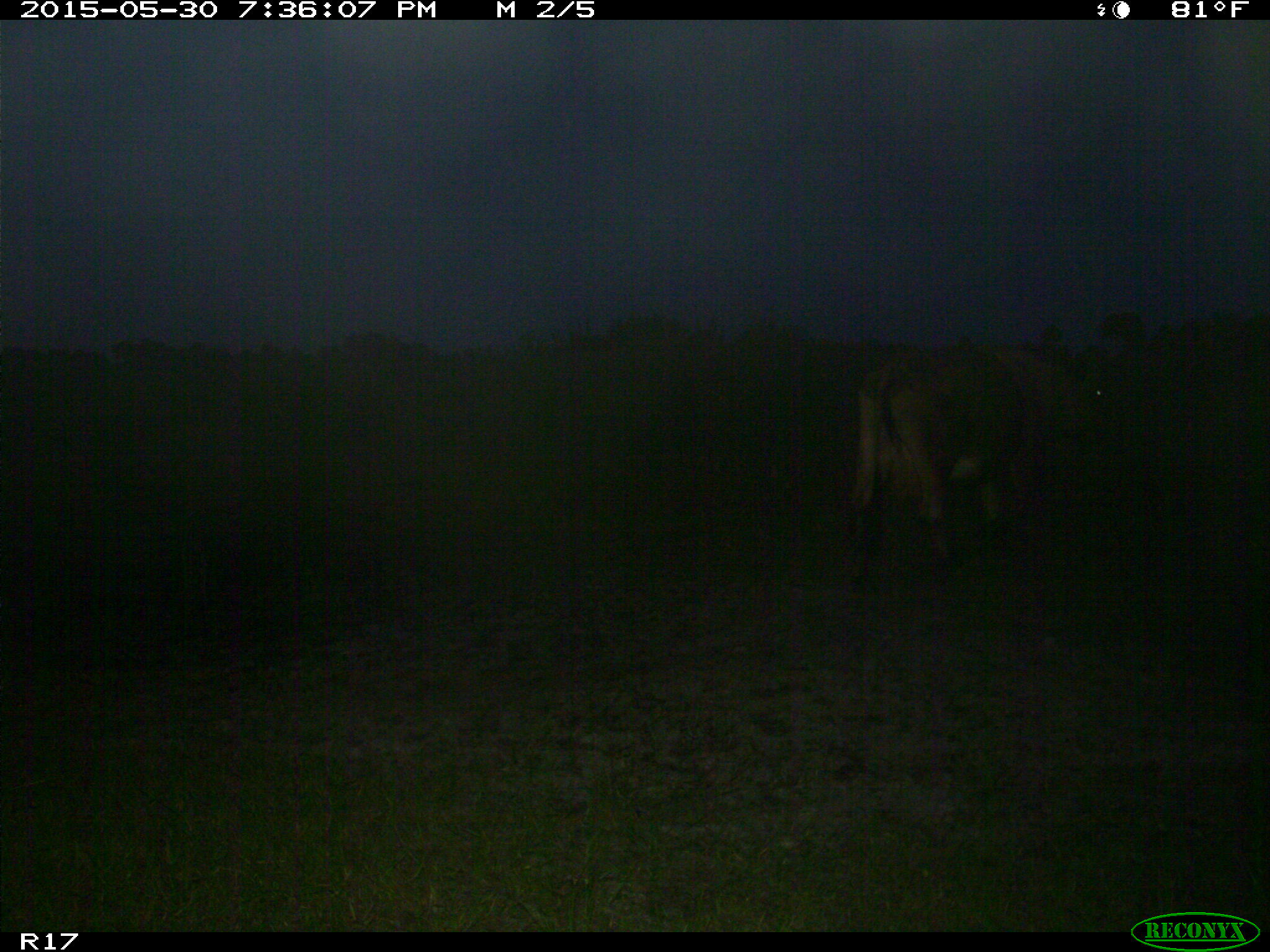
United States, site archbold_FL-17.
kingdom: Animalia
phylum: Chordata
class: Mammalia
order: Artiodactyla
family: Bovidae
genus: Bos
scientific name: Bos taurus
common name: domestic cow